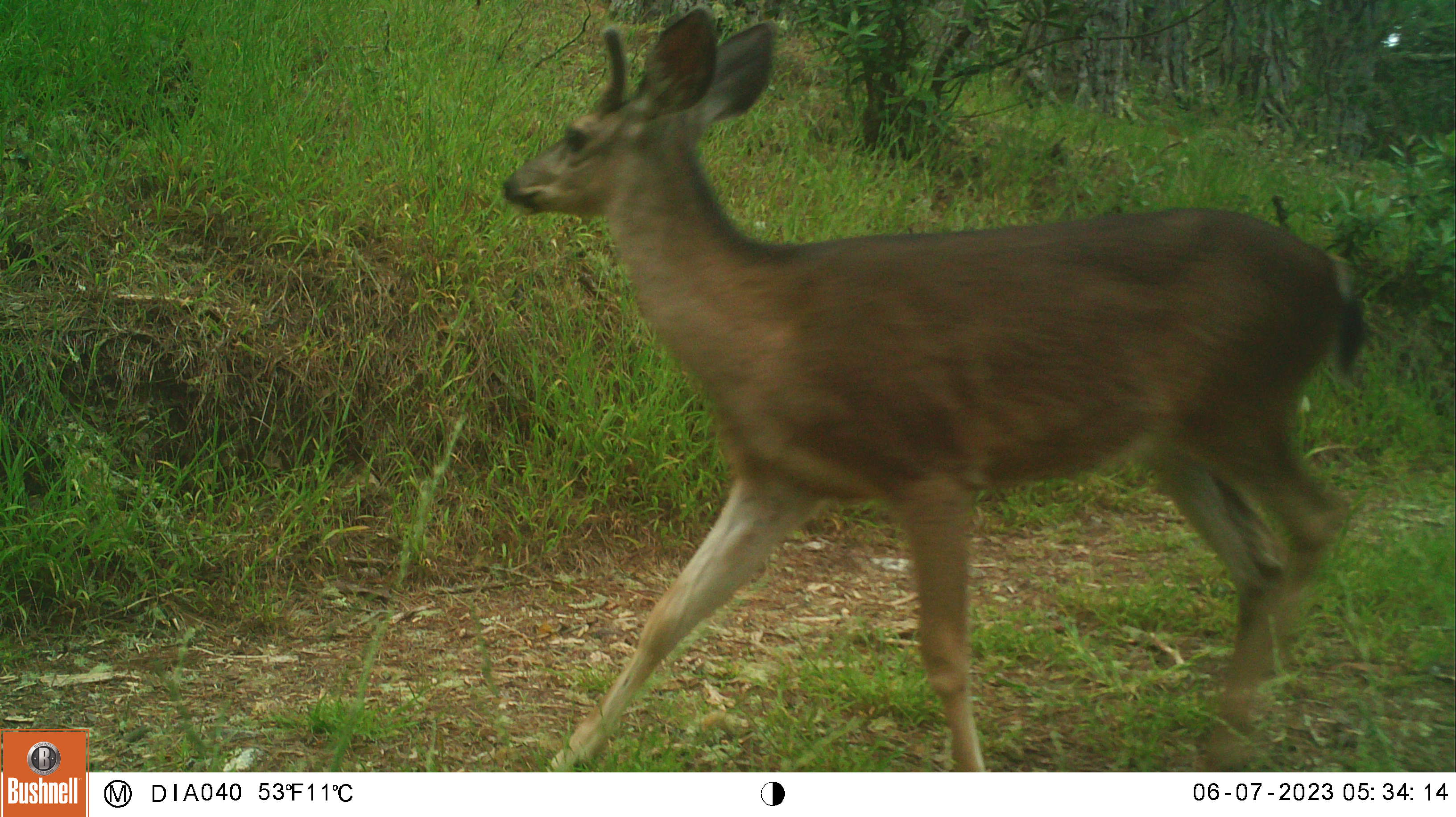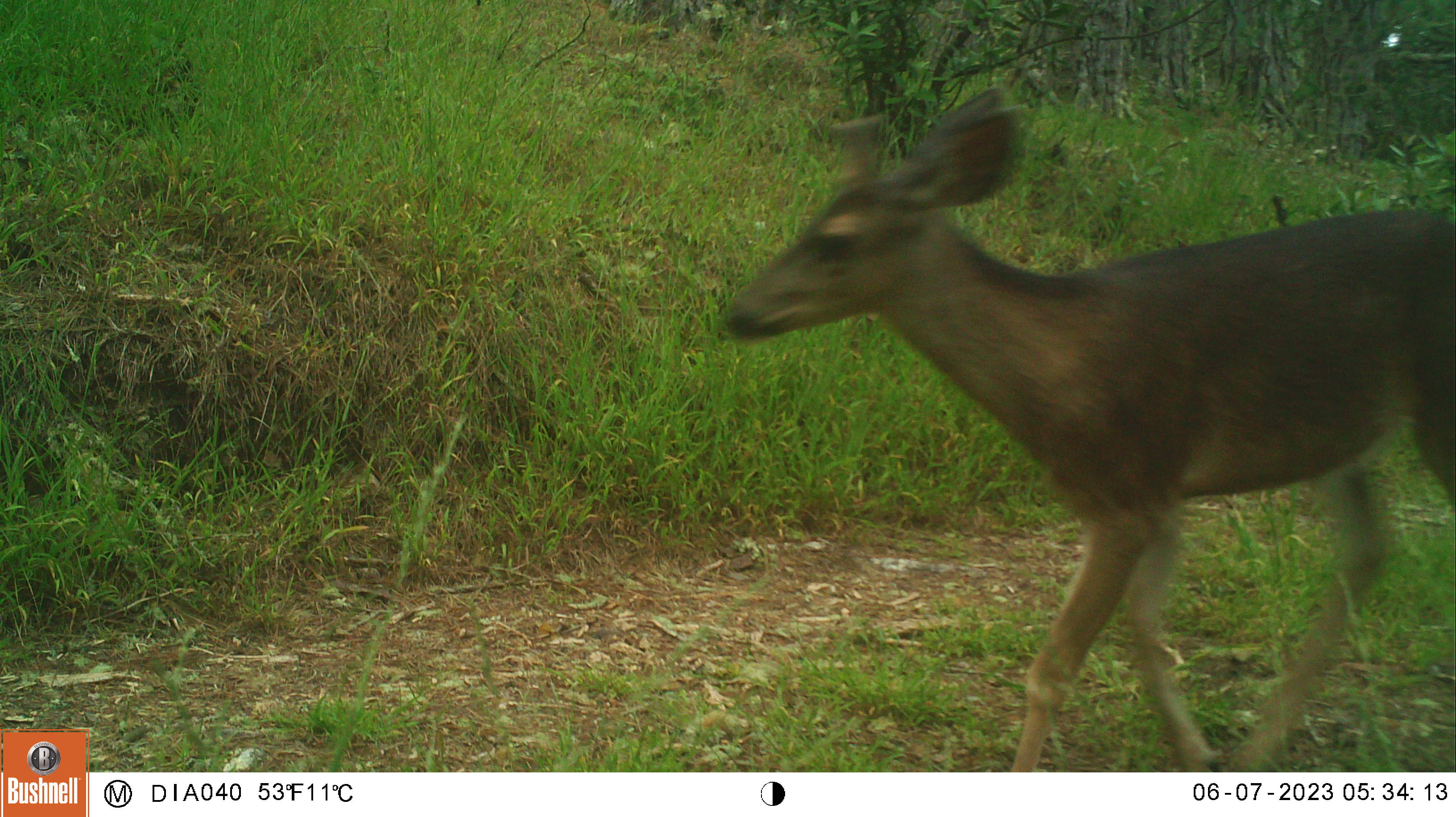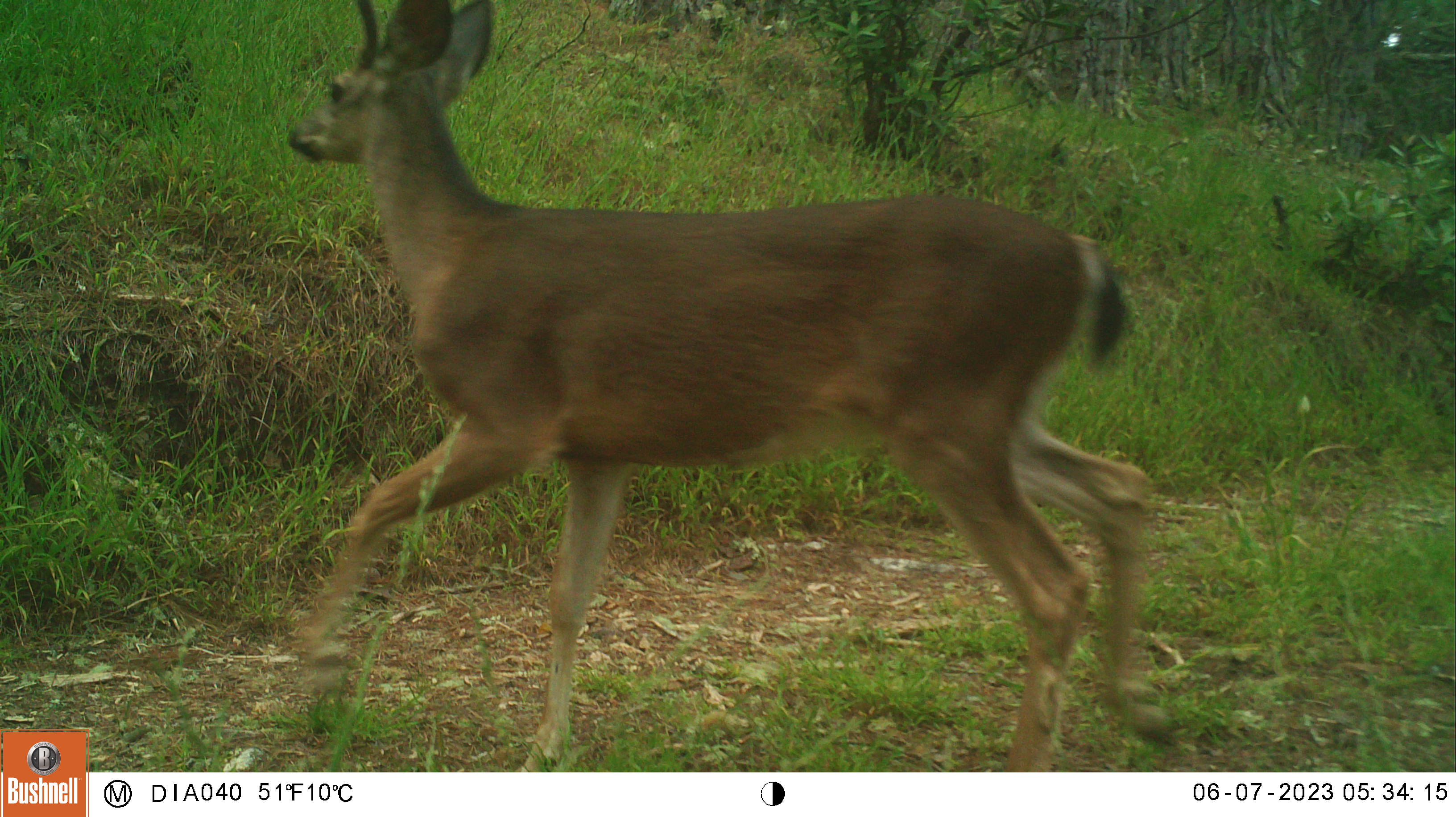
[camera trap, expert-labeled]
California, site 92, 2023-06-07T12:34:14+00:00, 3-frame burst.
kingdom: Animalia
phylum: Chordata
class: Mammalia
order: Artiodactyla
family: Cervidae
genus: Odocoileus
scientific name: Odocoileus hemionus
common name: mule deer